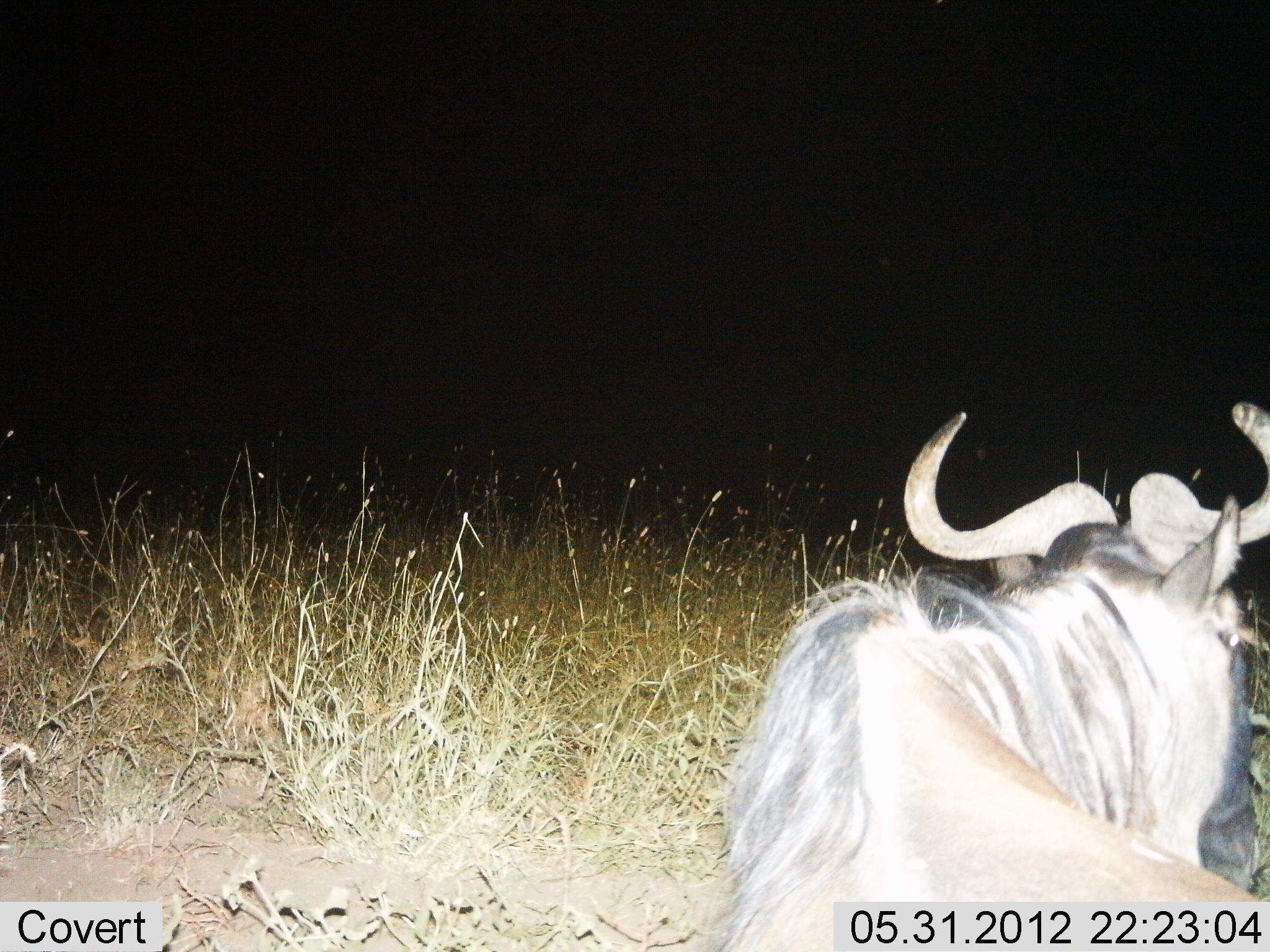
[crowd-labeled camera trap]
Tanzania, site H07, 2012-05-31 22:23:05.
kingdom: Animalia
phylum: Chordata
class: Mammalia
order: Artiodactyla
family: Bovidae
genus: Connochaetes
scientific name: Connochaetes taurinus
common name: blue wildebeest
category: wildebeest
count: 1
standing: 30%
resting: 60%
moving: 10%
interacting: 0%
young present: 0%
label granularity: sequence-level